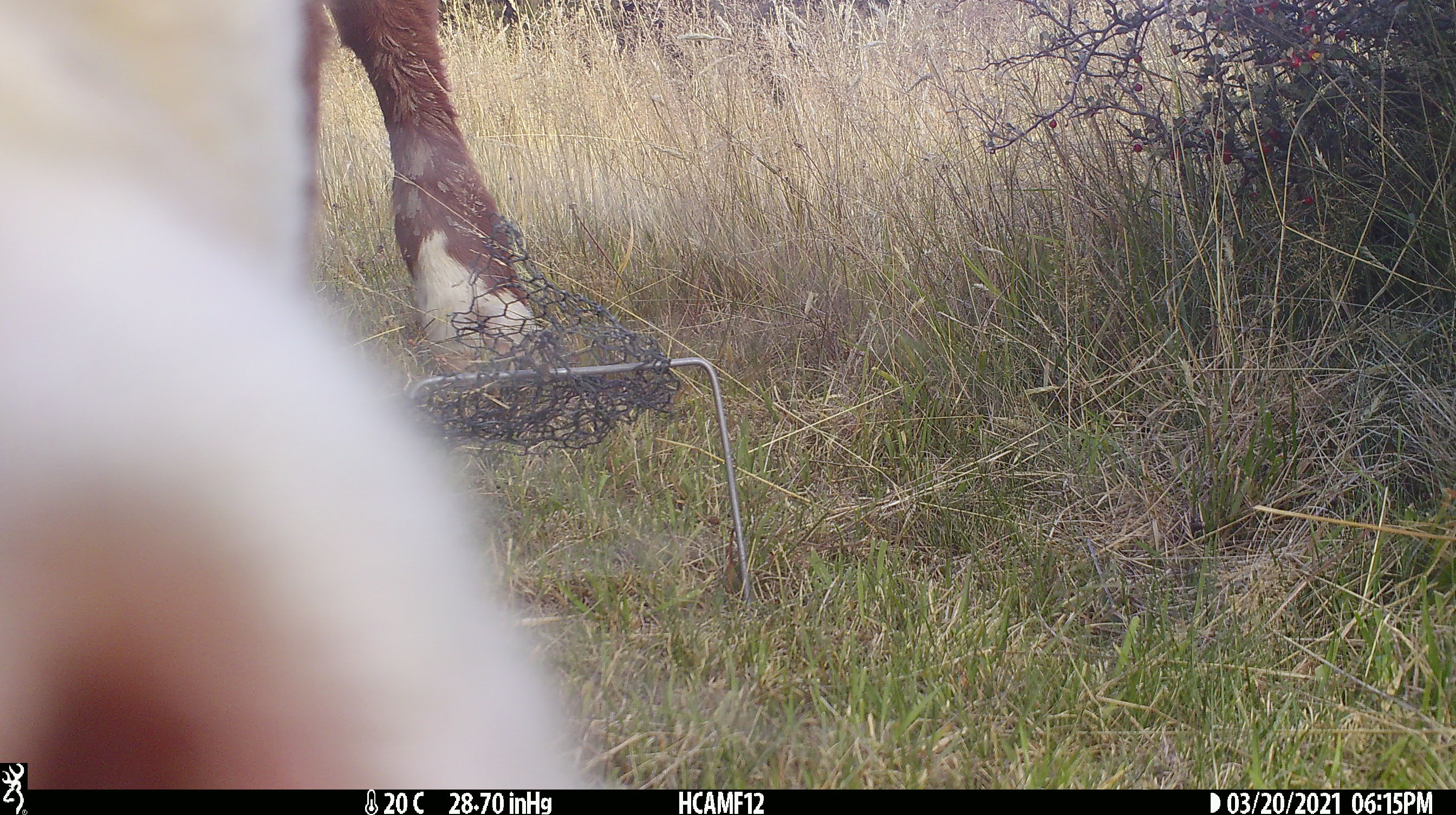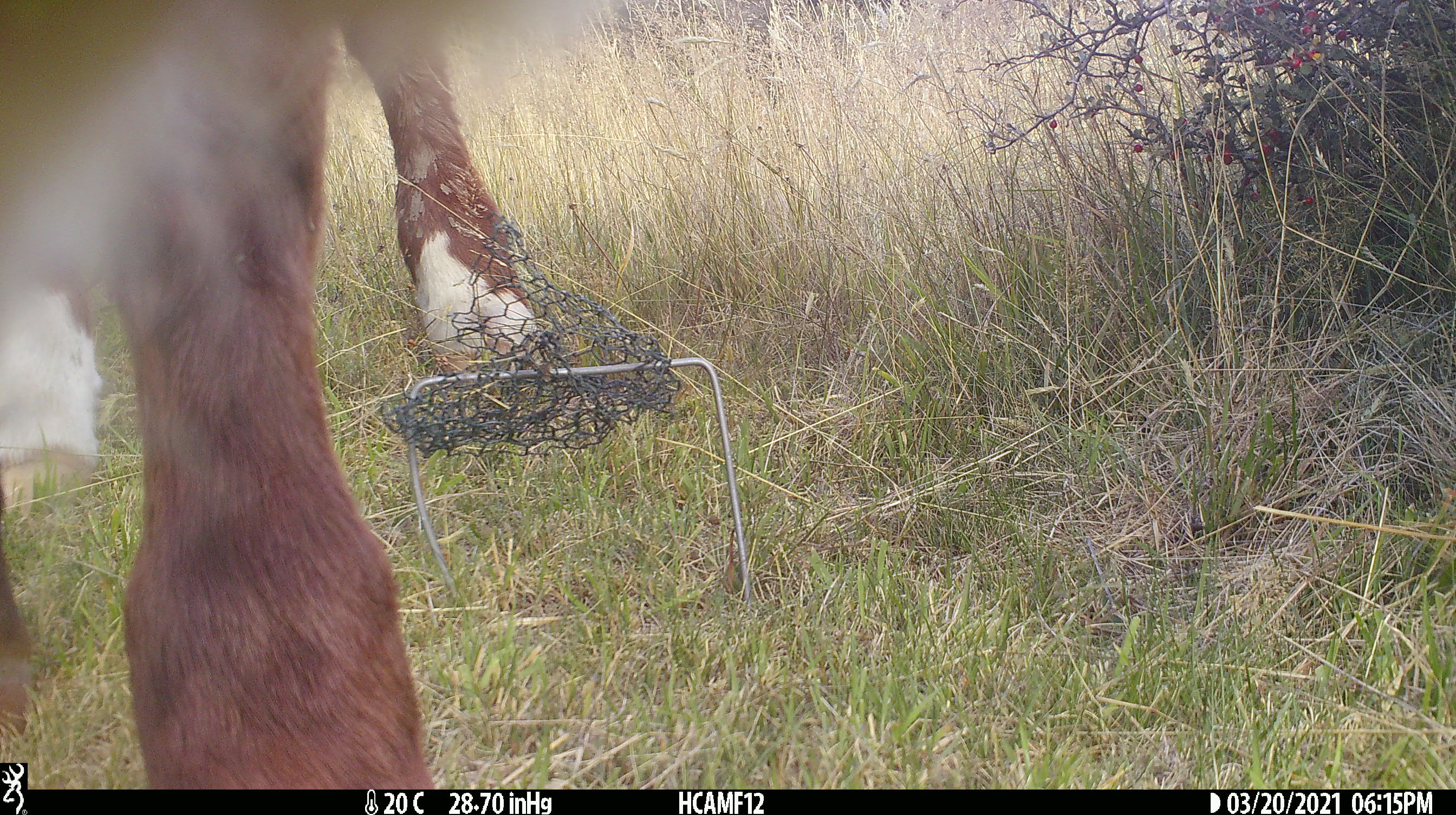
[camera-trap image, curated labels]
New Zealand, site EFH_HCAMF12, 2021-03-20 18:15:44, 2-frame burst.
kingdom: Animalia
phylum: Chordata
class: Mammalia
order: Artiodactyla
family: Bovidae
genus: Bos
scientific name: Bos taurus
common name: domestic cow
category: cow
Cow (domestic cow) (Bos taurus).